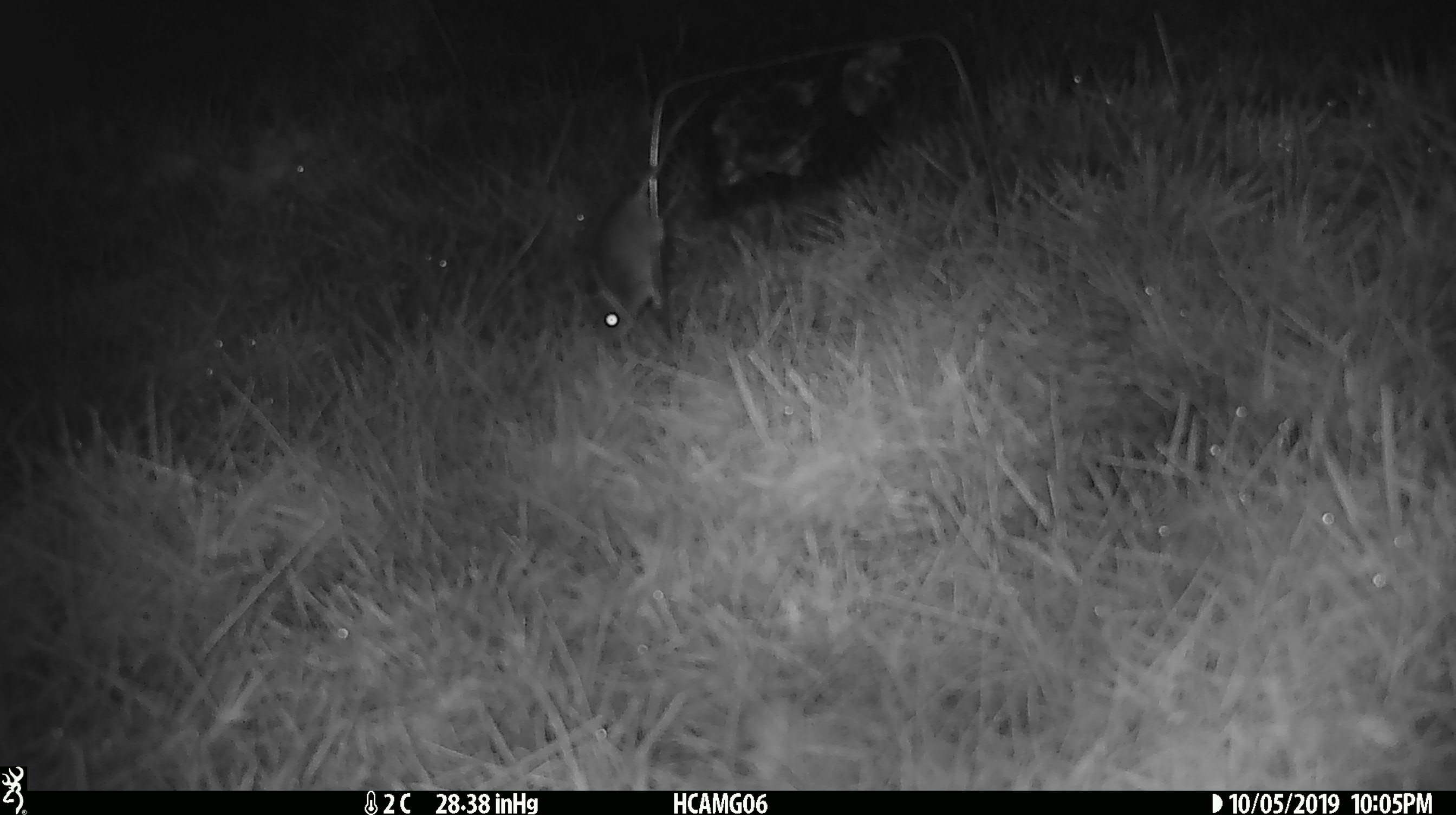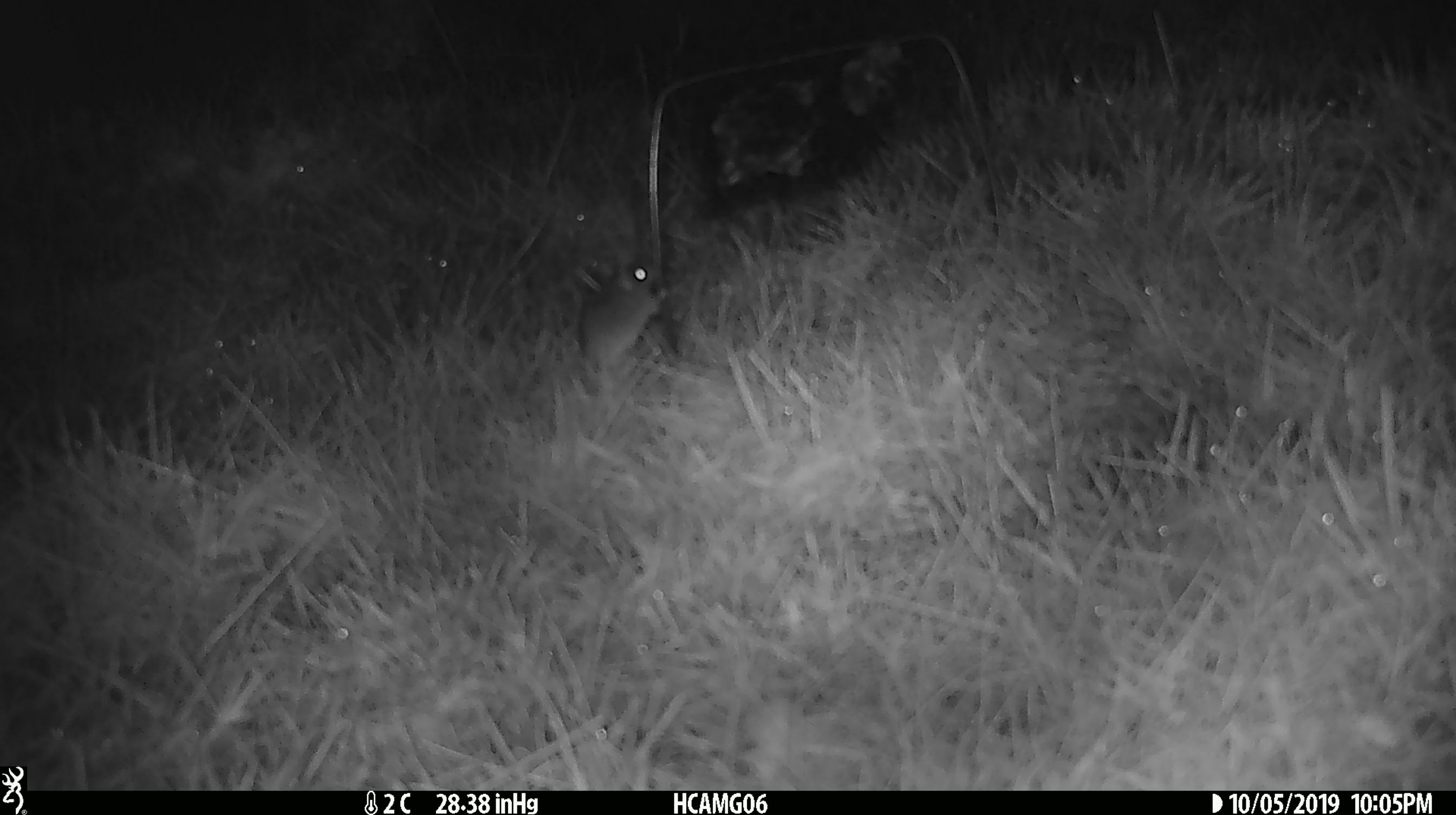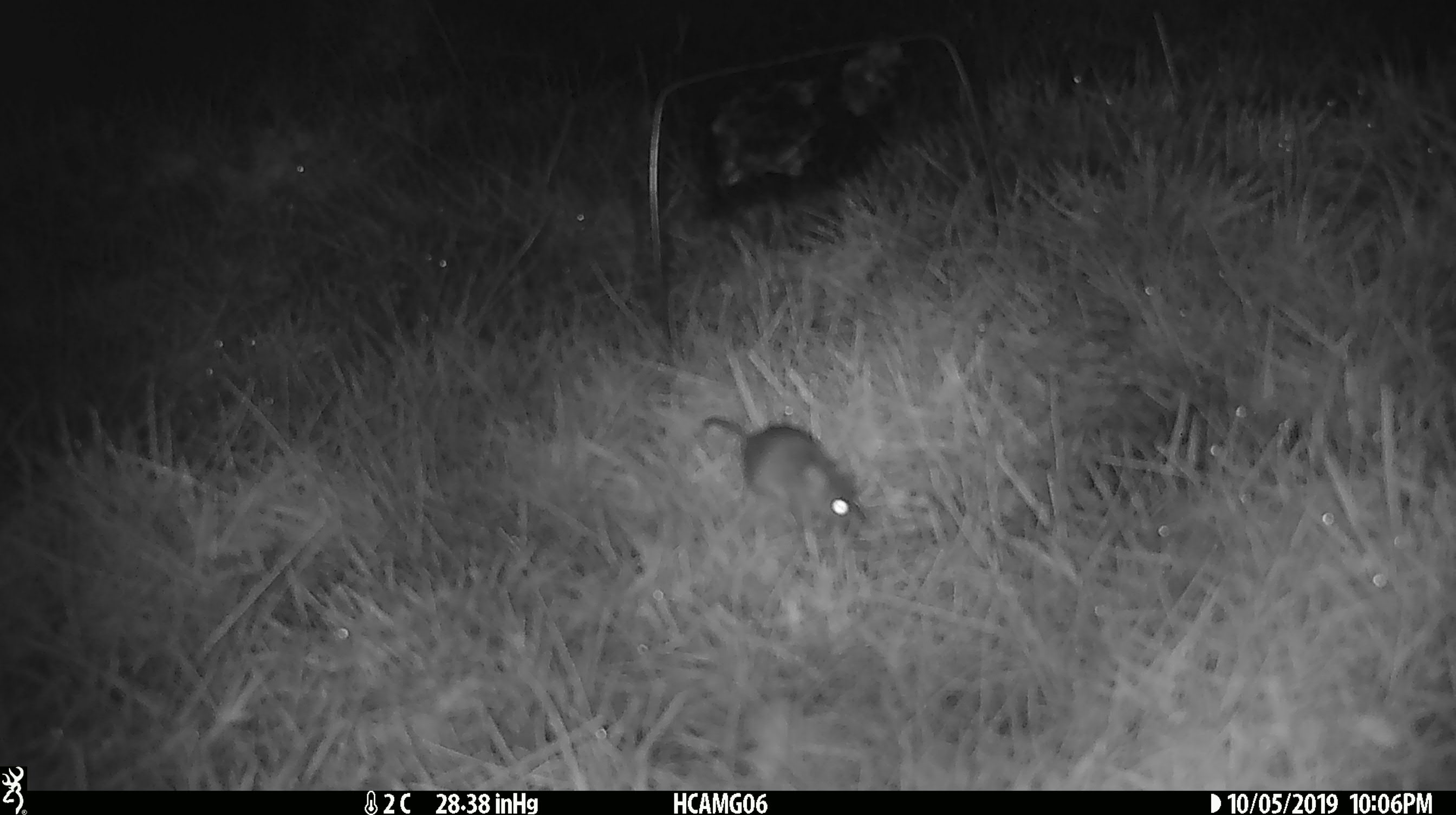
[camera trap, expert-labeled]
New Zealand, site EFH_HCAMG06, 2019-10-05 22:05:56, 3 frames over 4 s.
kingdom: Animalia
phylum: Chordata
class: Mammalia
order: Rodentia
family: Muridae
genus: Mus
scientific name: Mus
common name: mouse